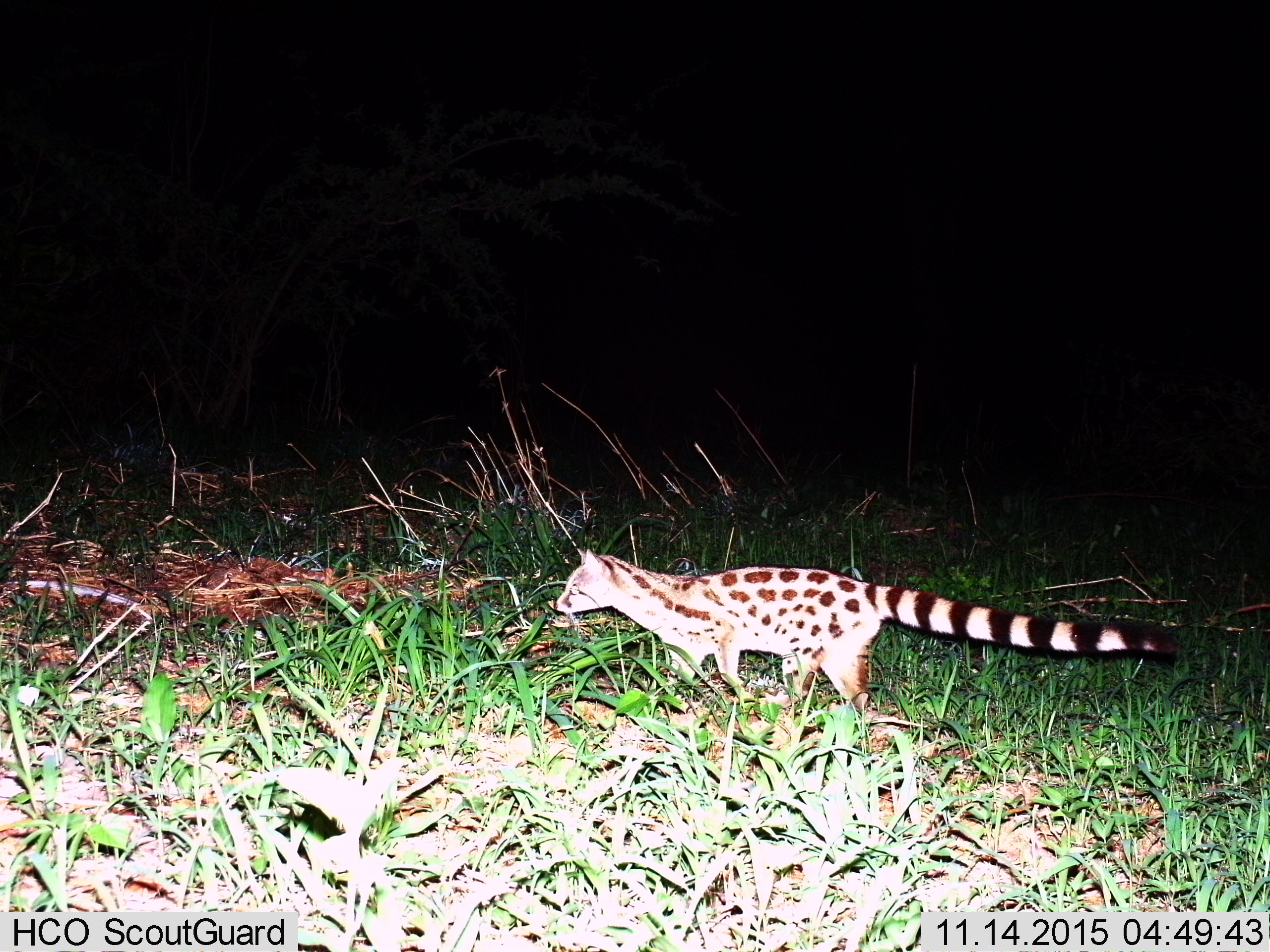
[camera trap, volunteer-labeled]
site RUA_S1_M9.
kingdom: Animalia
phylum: Chordata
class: Mammalia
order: Carnivora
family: Viverridae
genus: Genetta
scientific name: Genetta genetta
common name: small-spotted genet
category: genetcommonsmallspotted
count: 1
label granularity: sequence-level